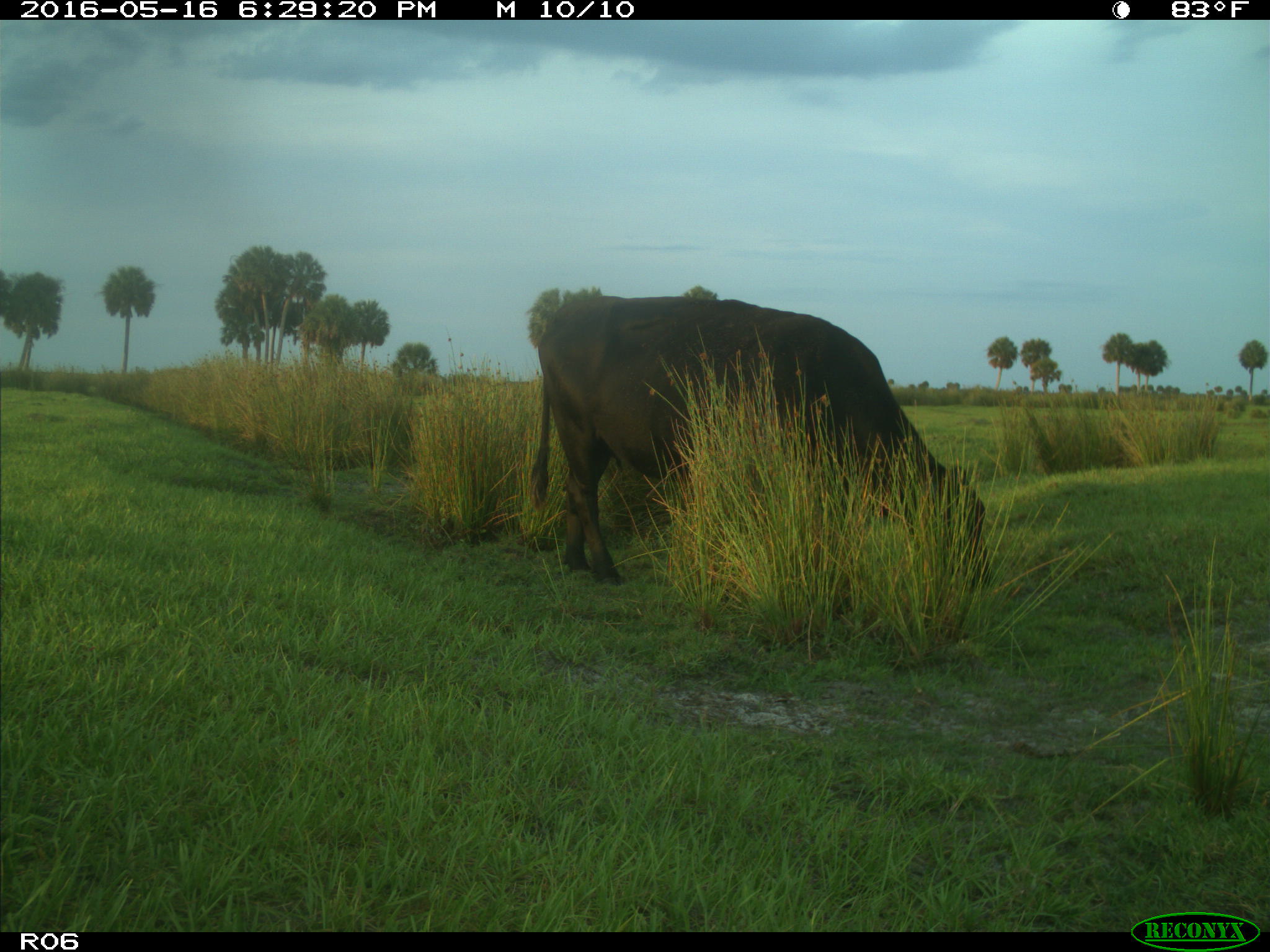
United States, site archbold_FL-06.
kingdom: Animalia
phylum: Chordata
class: Mammalia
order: Artiodactyla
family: Bovidae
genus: Bos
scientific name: Bos taurus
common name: domestic cow